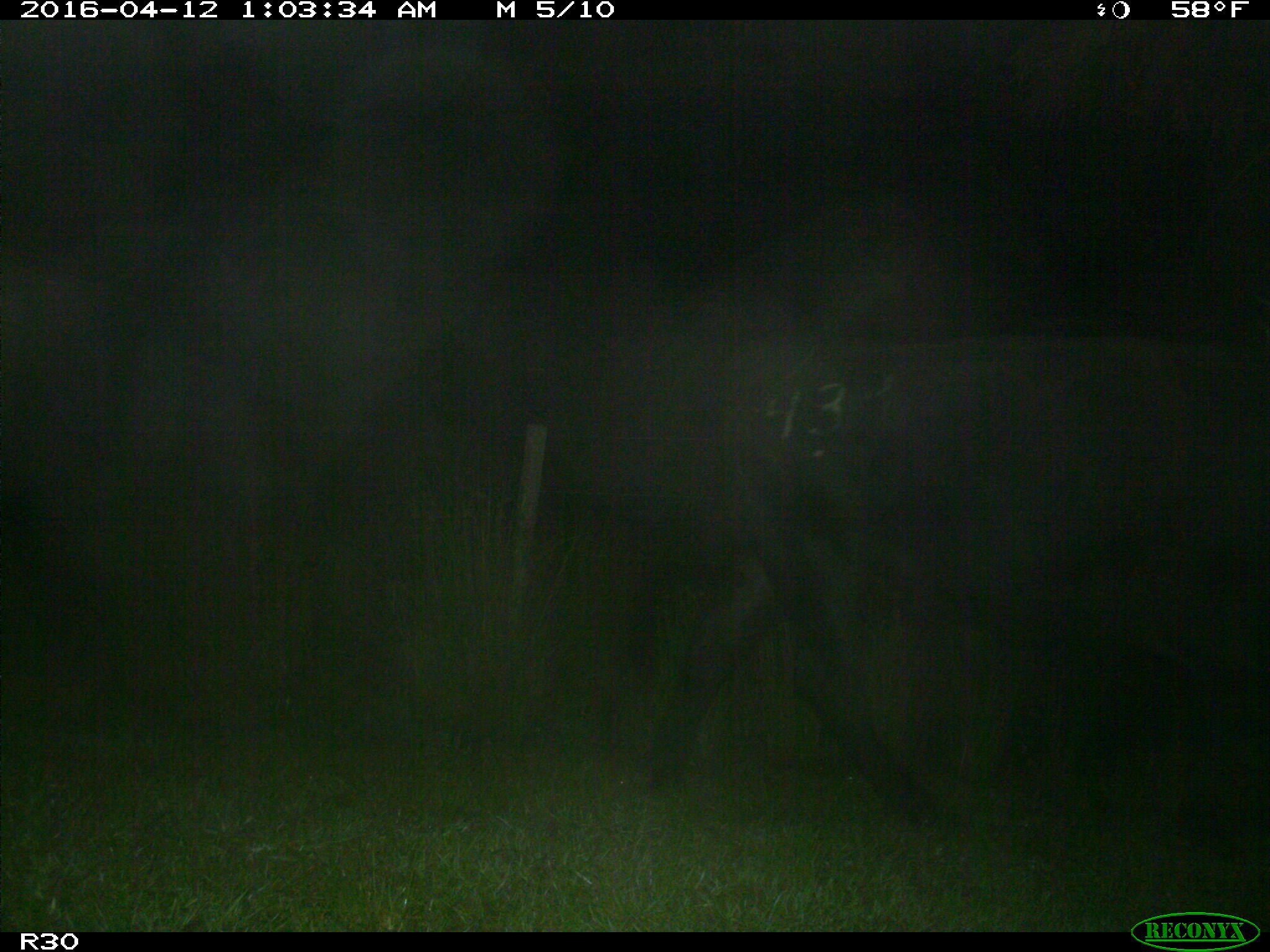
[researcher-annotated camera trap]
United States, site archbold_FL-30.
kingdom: Animalia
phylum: Chordata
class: Mammalia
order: Artiodactyla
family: Bovidae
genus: Bos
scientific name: Bos taurus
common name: domestic cow